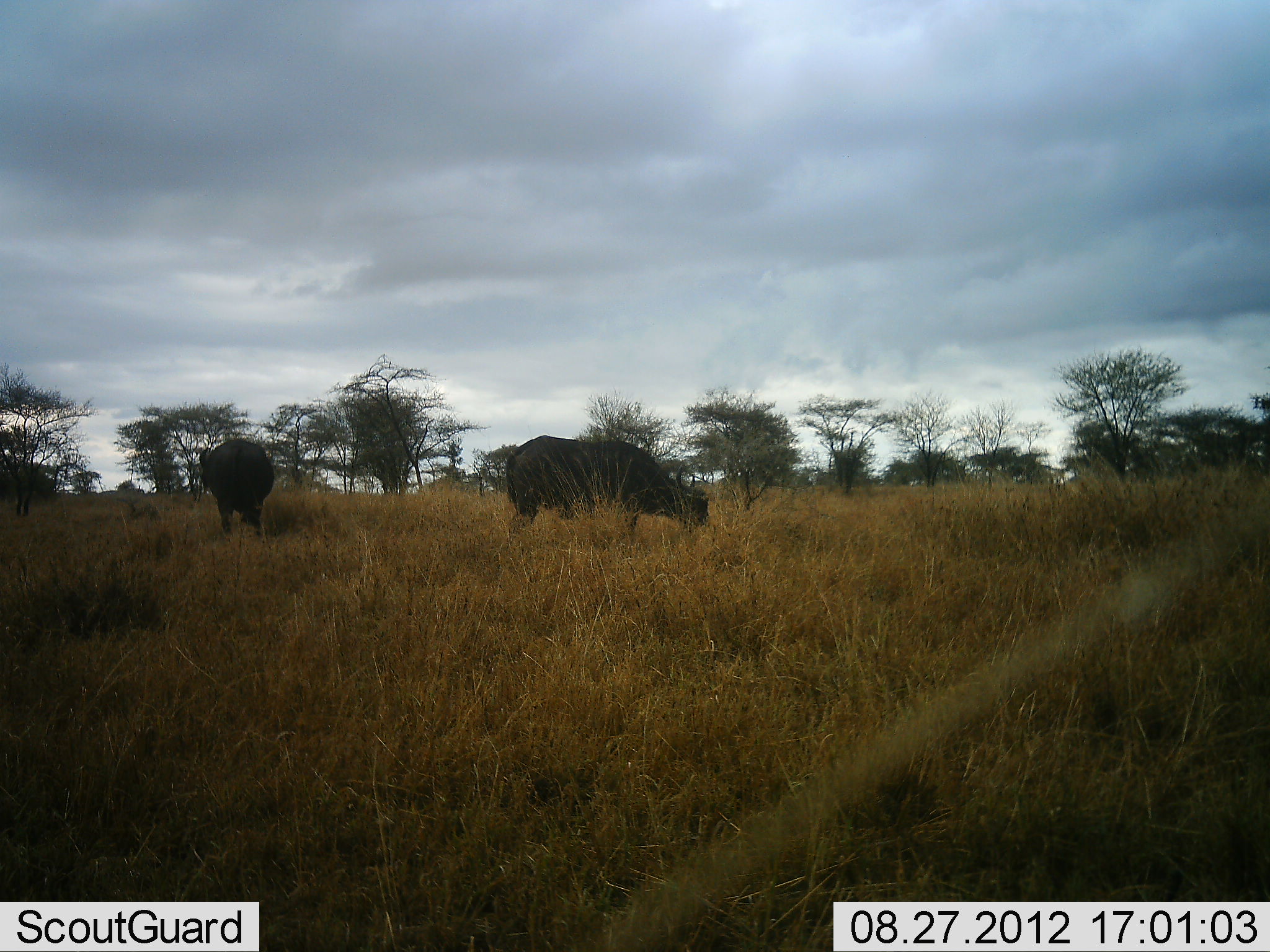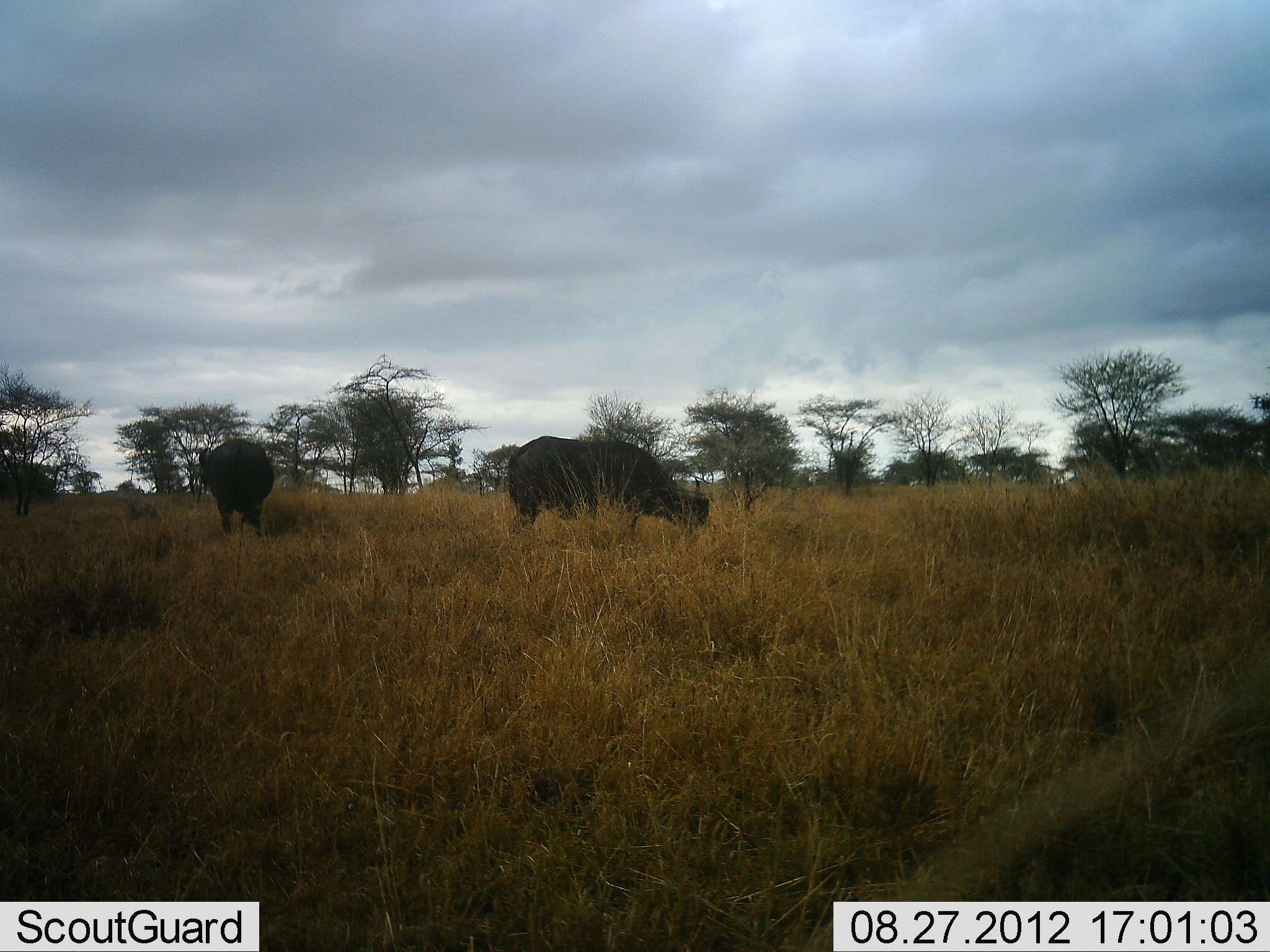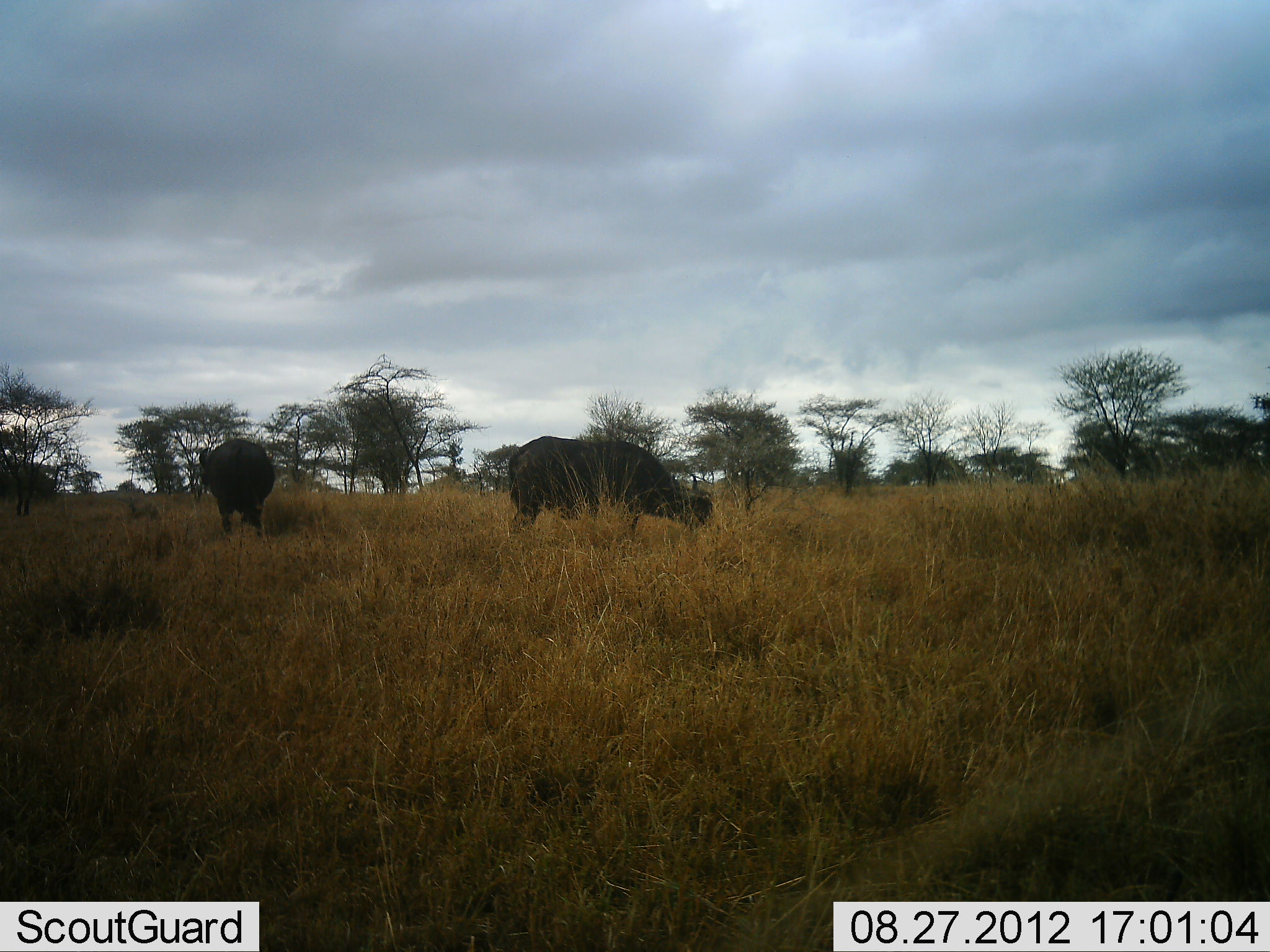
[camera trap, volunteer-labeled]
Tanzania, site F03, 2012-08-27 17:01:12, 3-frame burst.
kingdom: Animalia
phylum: Chordata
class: Mammalia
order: Artiodactyla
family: Bovidae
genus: Syncerus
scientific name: Syncerus caffer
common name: cape buffalo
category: buffalo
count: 2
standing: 40%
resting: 0%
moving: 0%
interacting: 0%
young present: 0%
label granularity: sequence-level